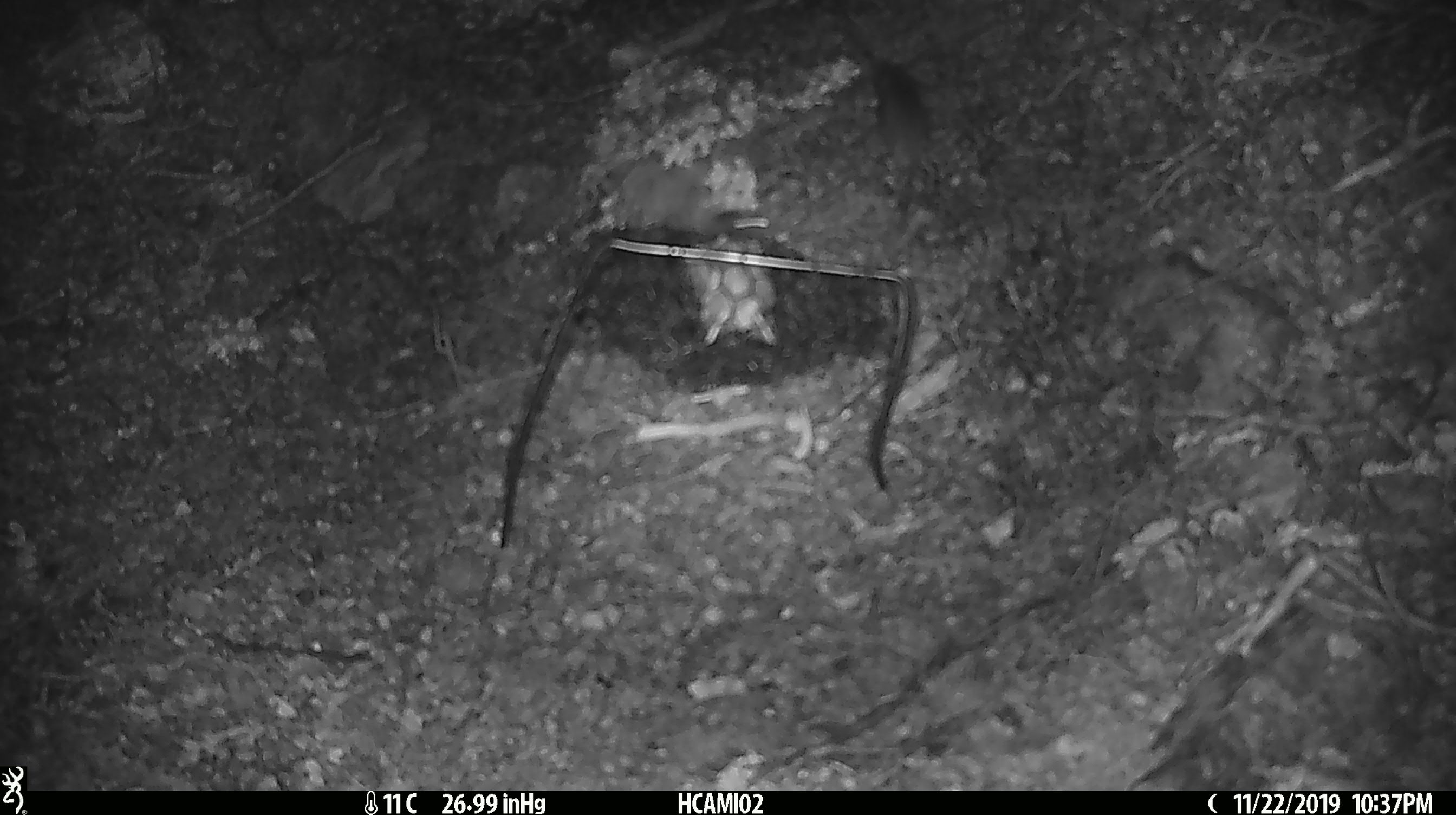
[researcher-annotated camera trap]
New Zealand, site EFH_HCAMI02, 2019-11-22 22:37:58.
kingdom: Animalia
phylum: Chordata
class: Mammalia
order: Rodentia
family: Muridae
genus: Mus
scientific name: Mus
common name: mouse